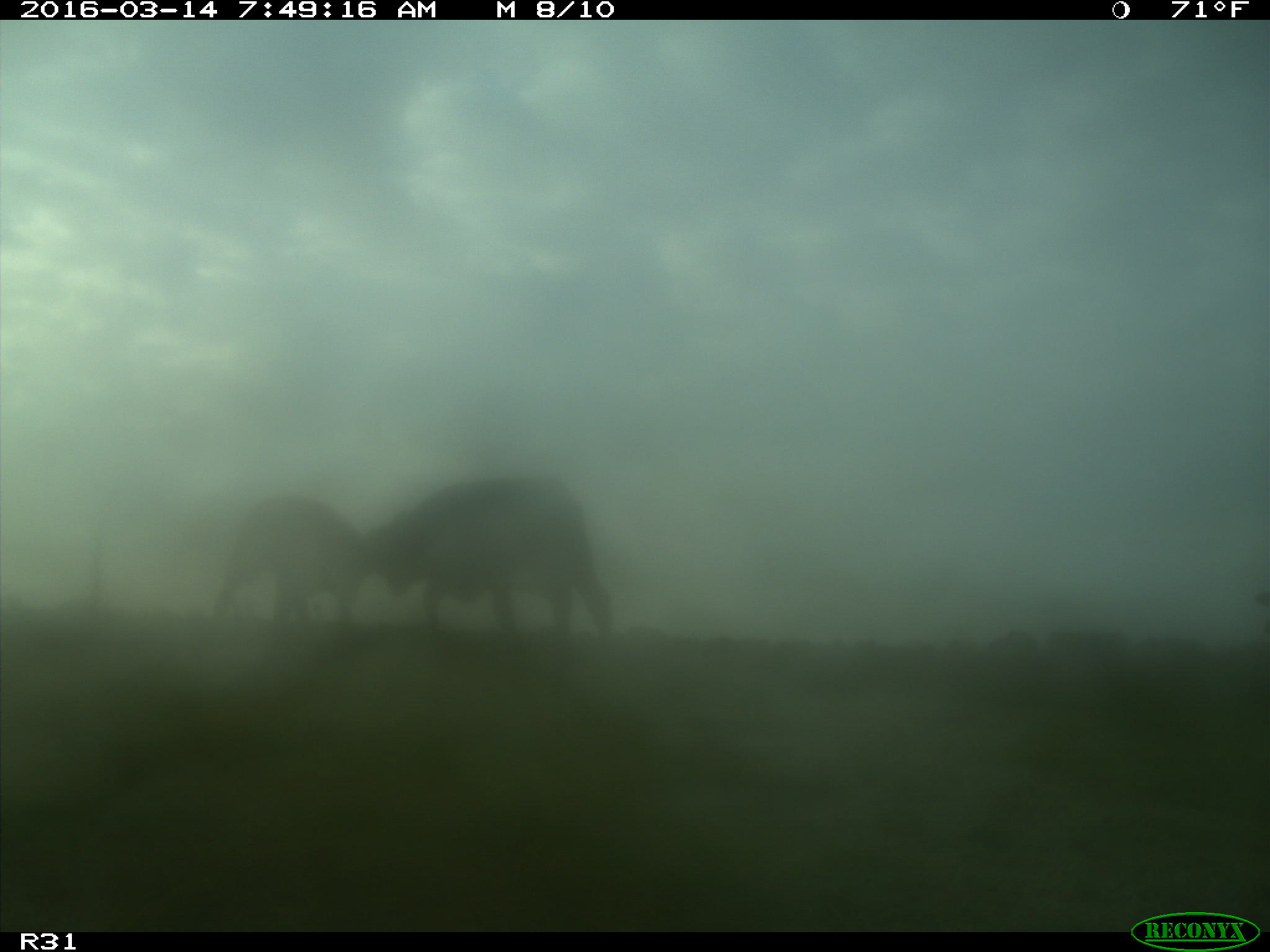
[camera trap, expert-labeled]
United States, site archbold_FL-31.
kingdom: Animalia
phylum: Chordata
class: Mammalia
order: Artiodactyla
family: Bovidae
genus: Bos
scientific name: Bos taurus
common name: domestic cow